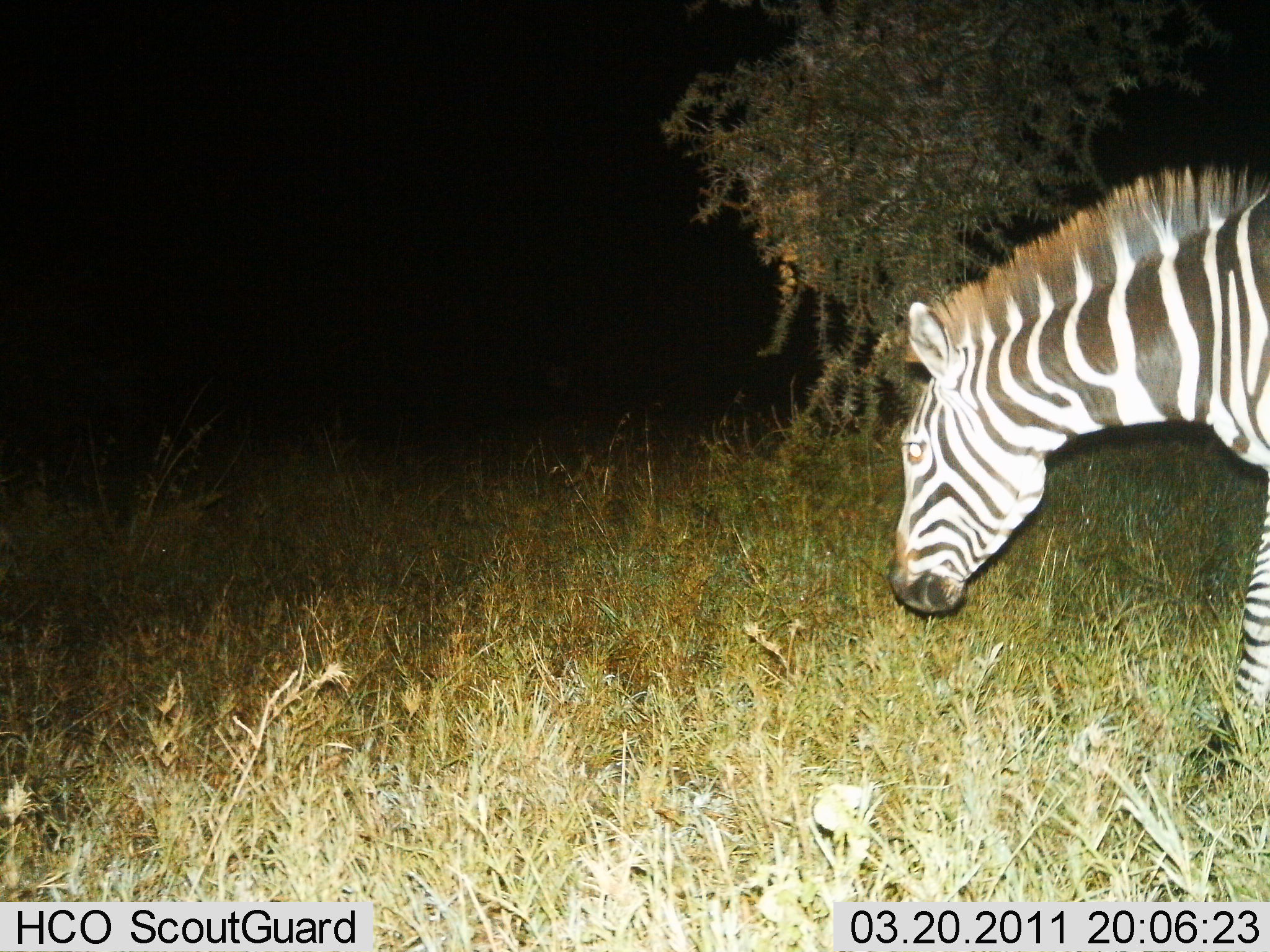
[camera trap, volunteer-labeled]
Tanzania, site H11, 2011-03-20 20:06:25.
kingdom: Animalia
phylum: Chordata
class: Mammalia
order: Perissodactyla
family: Equidae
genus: Equus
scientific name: Equus quagga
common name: plains zebra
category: zebra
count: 1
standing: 50%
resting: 0%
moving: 20%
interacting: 0%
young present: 0%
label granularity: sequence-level